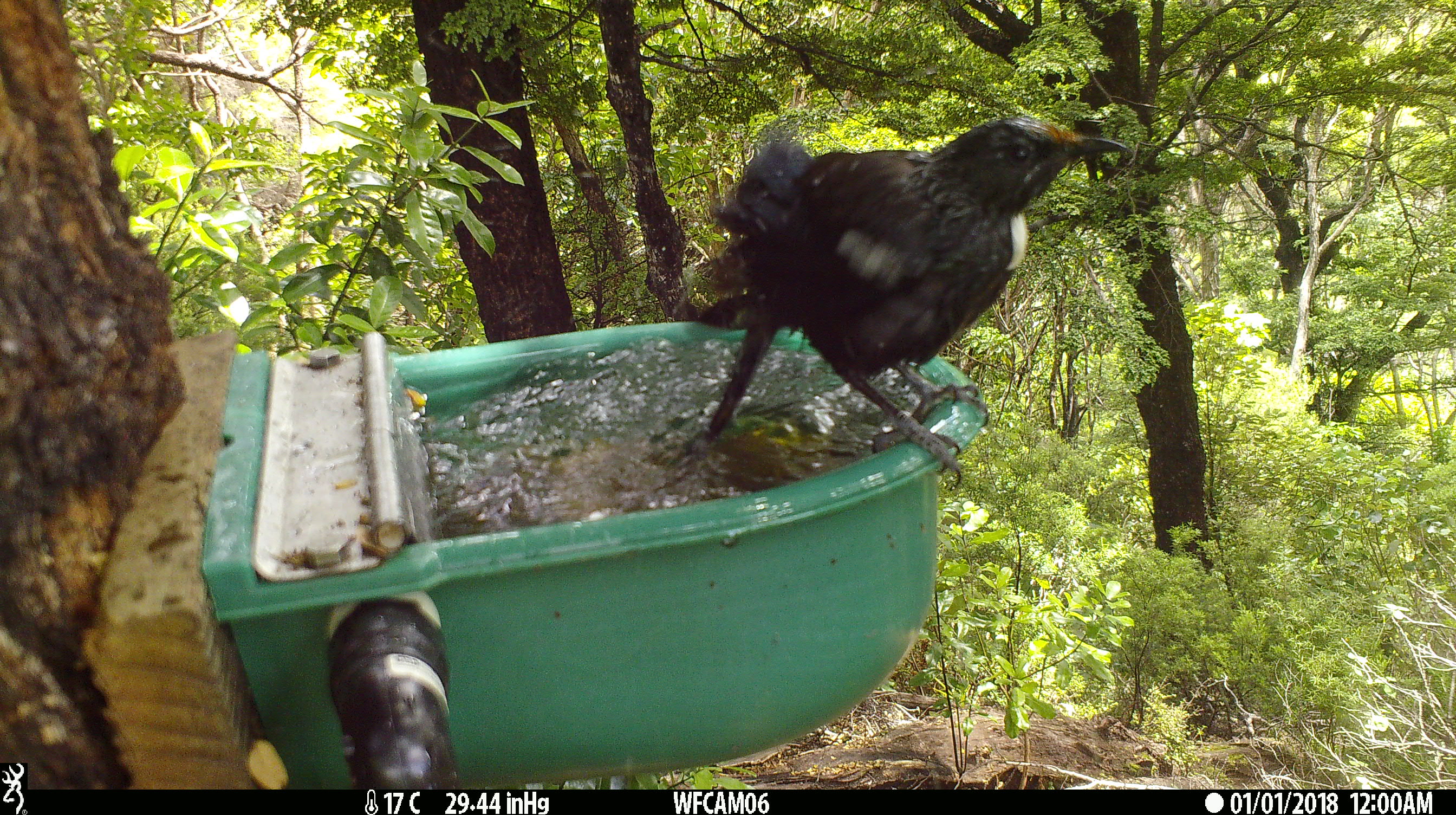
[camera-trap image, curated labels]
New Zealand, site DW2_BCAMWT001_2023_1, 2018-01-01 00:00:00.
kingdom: Animalia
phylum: Chordata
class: Aves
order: Passeriformes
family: Meliphagidae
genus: Prosthemadera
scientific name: Prosthemadera novaeseelandiae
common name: tui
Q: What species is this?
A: Tui (Prosthemadera novaeseelandiae).